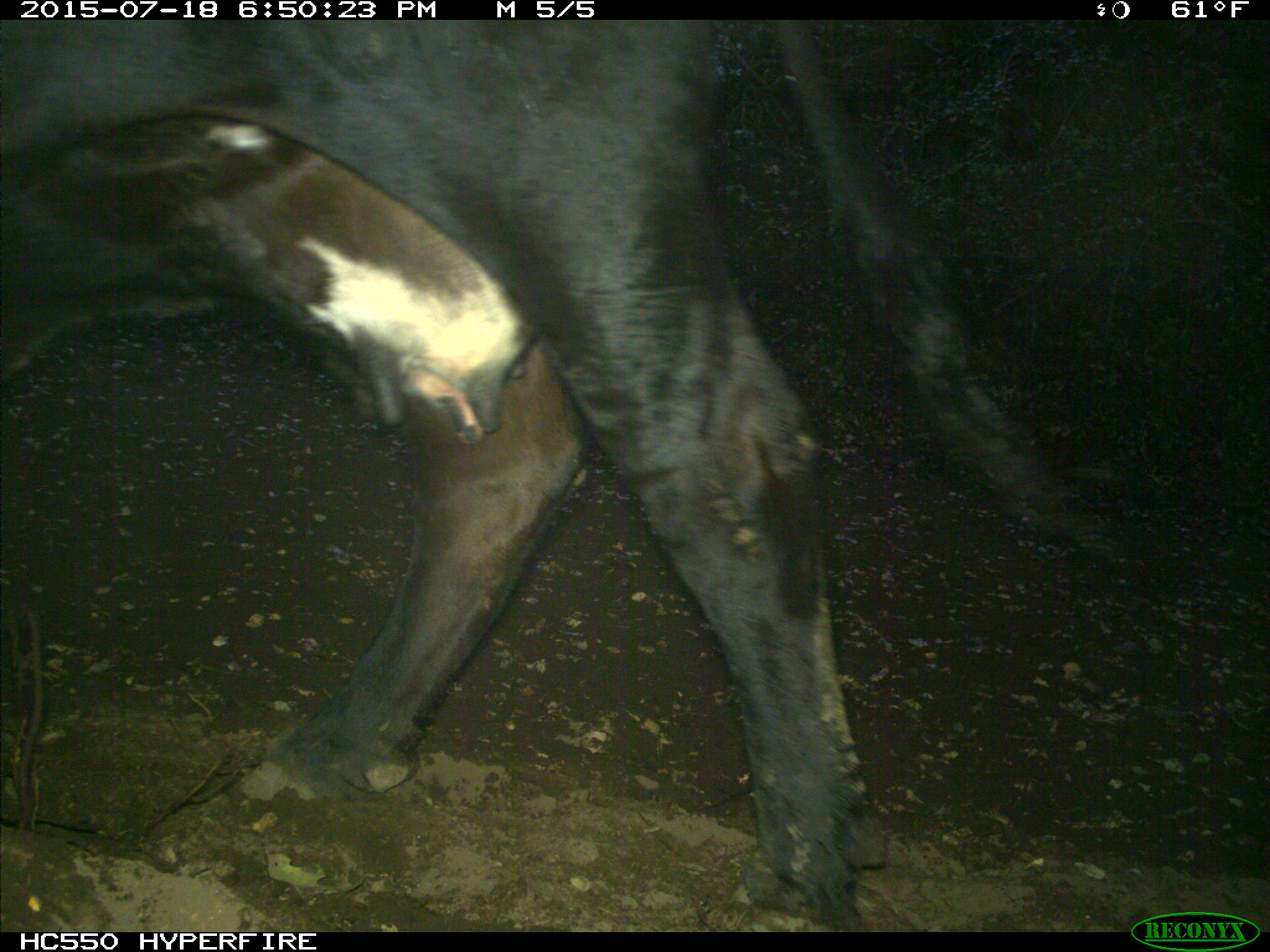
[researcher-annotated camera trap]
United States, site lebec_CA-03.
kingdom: Animalia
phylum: Chordata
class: Mammalia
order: Artiodactyla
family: Bovidae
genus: Bos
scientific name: Bos taurus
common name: domestic cow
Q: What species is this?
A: Bos taurus (domestic cow).